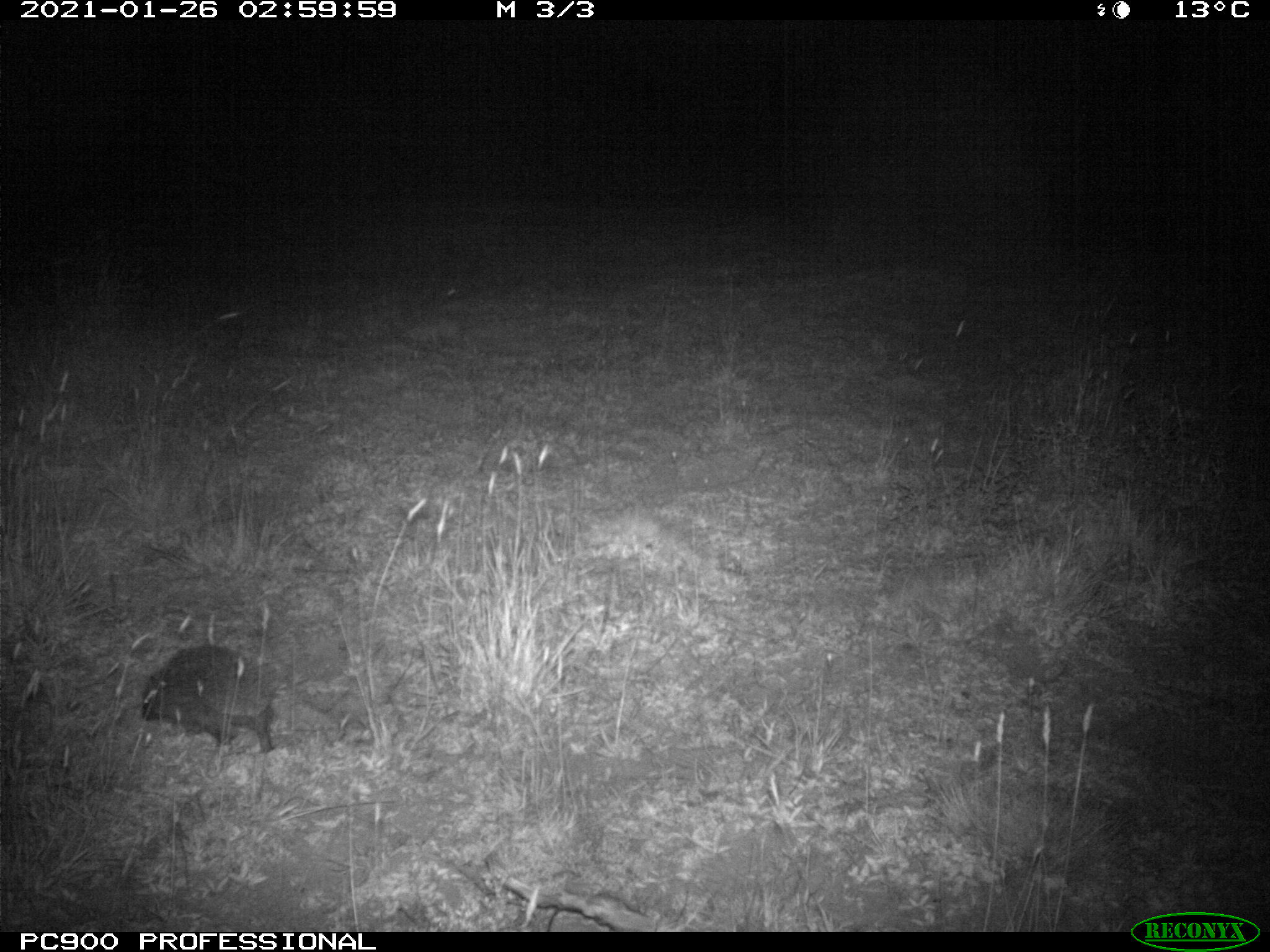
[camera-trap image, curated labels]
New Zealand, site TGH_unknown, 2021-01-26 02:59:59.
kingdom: Animalia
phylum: Chordata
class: Mammalia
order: Eulipotyphla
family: Erinaceidae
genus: Erinaceus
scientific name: Erinaceus europaeus europaeus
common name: european hedgehog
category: hedgehog